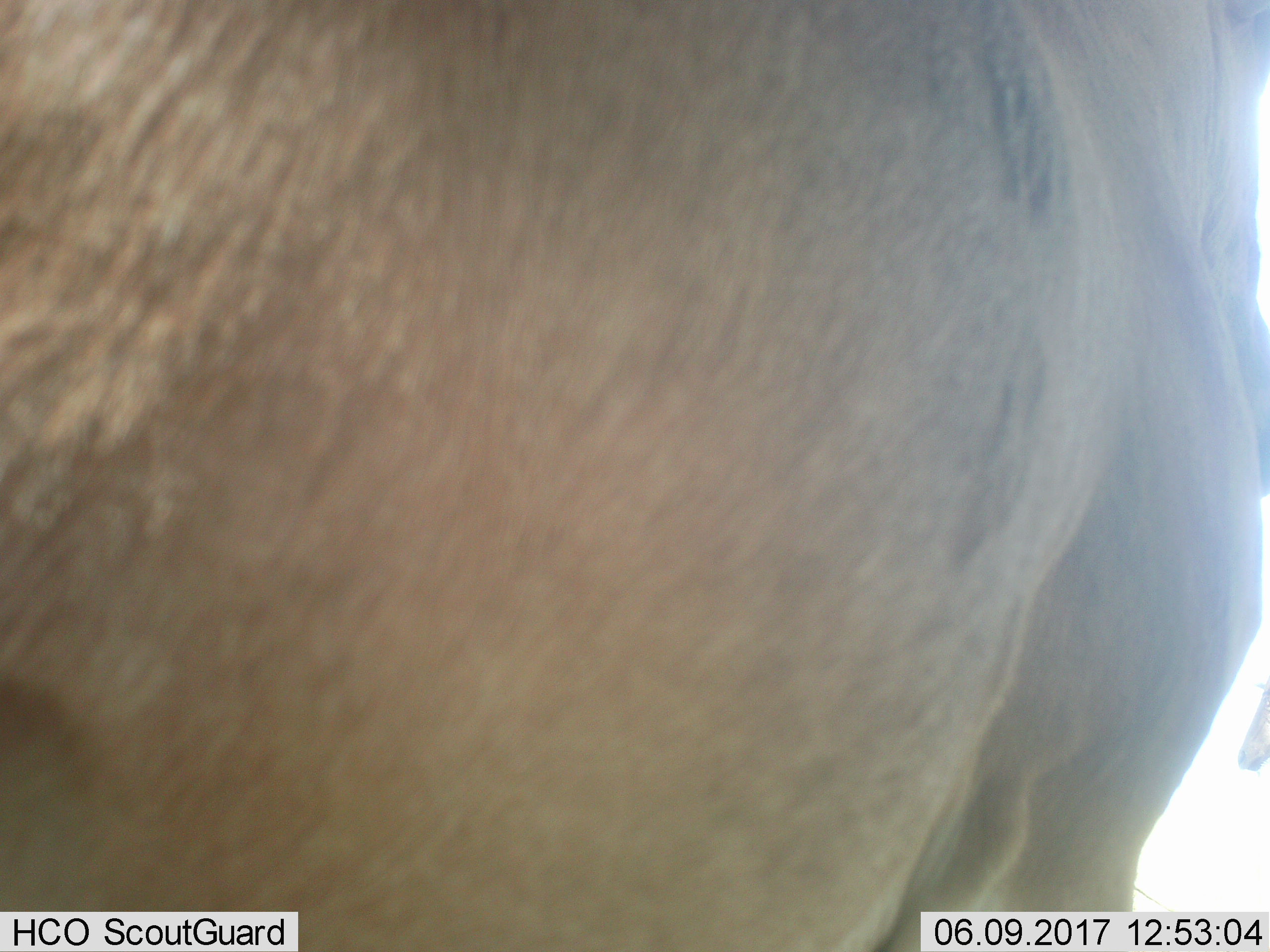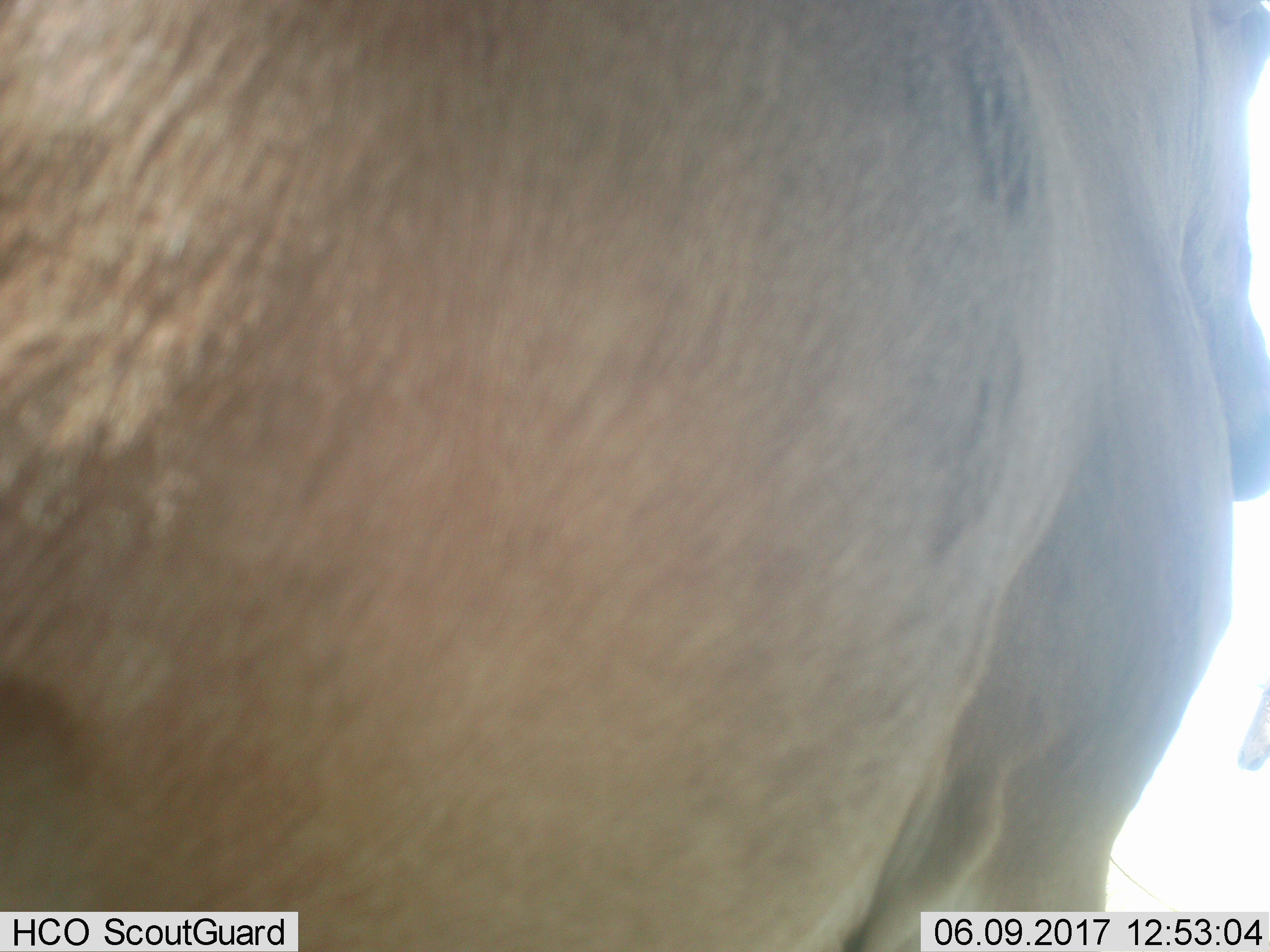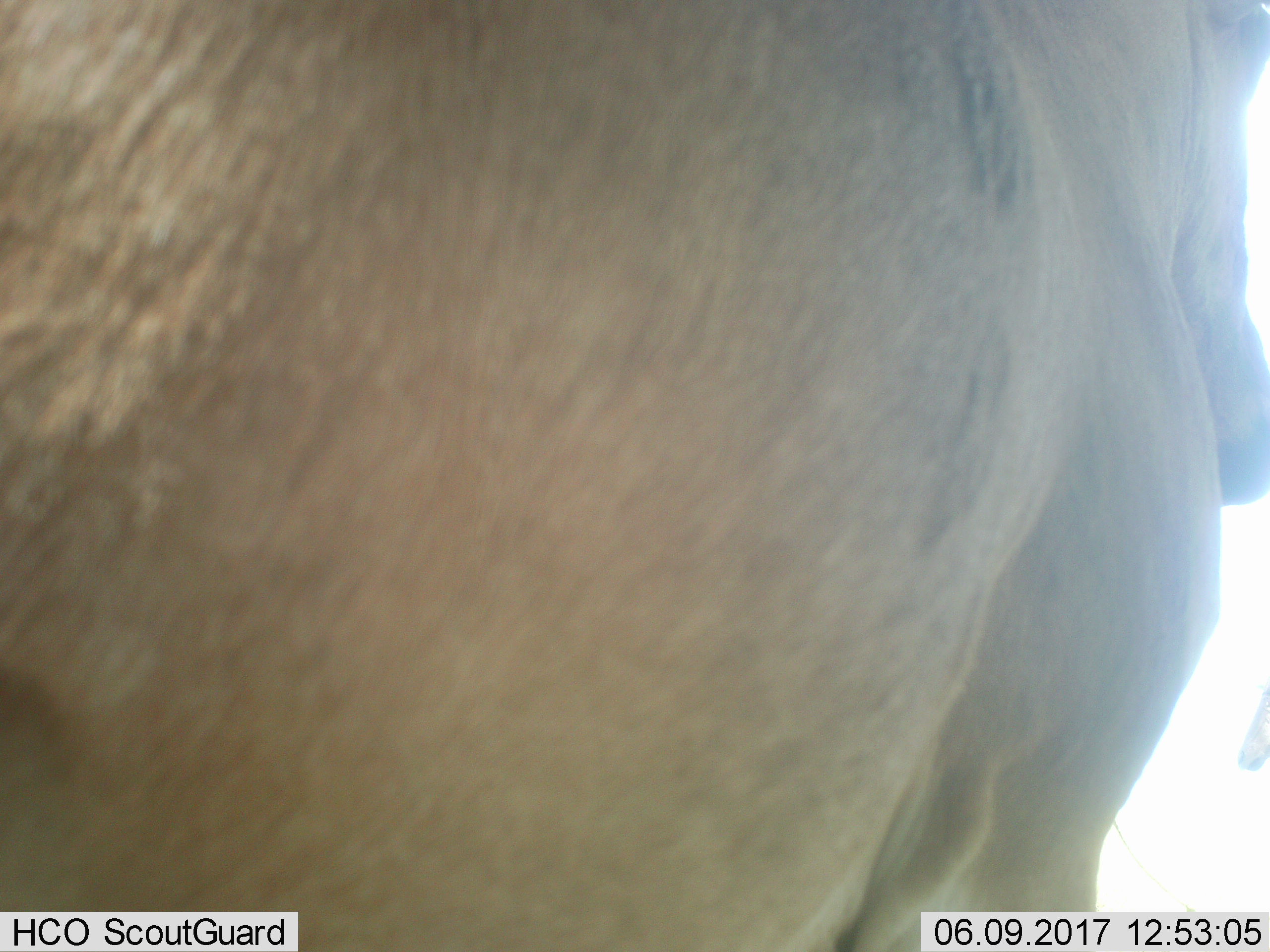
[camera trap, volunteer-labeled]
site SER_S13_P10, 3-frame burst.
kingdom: Animalia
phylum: Chordata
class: Mammalia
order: Artiodactyla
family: Bovidae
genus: Connochaetes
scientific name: Connochaetes taurinus taurinus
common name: blue wildebeest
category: wildebeestblue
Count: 1.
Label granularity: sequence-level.